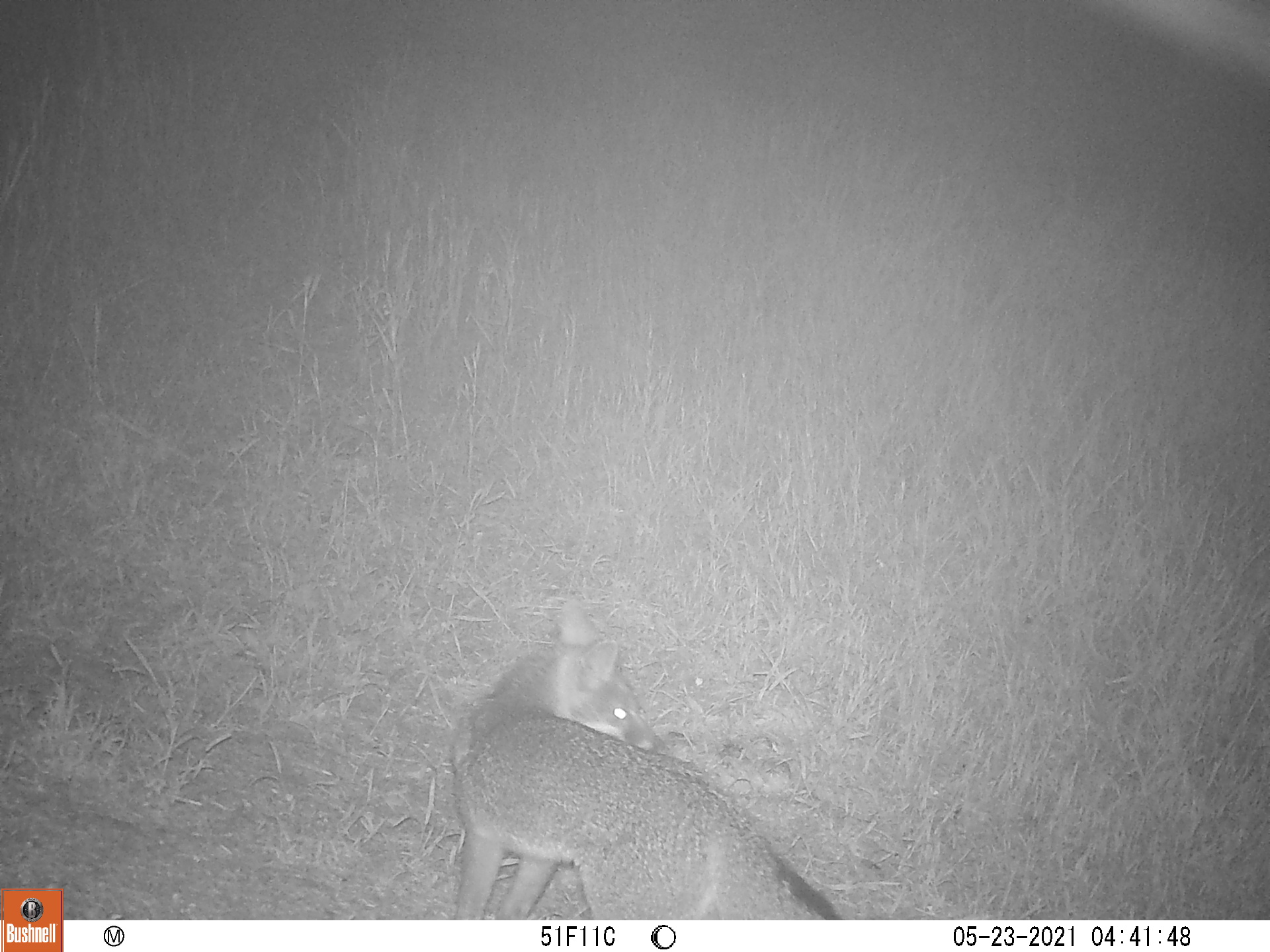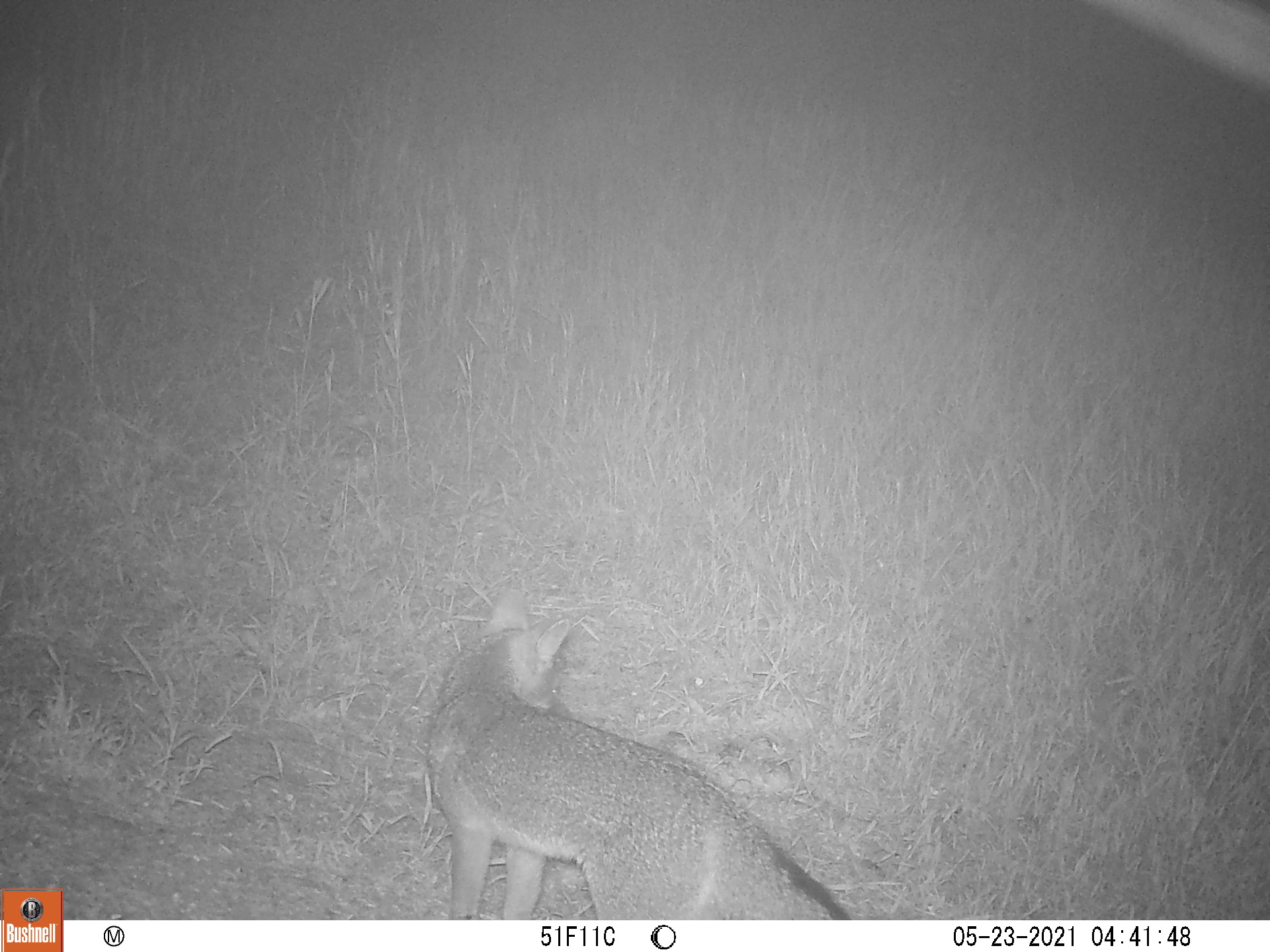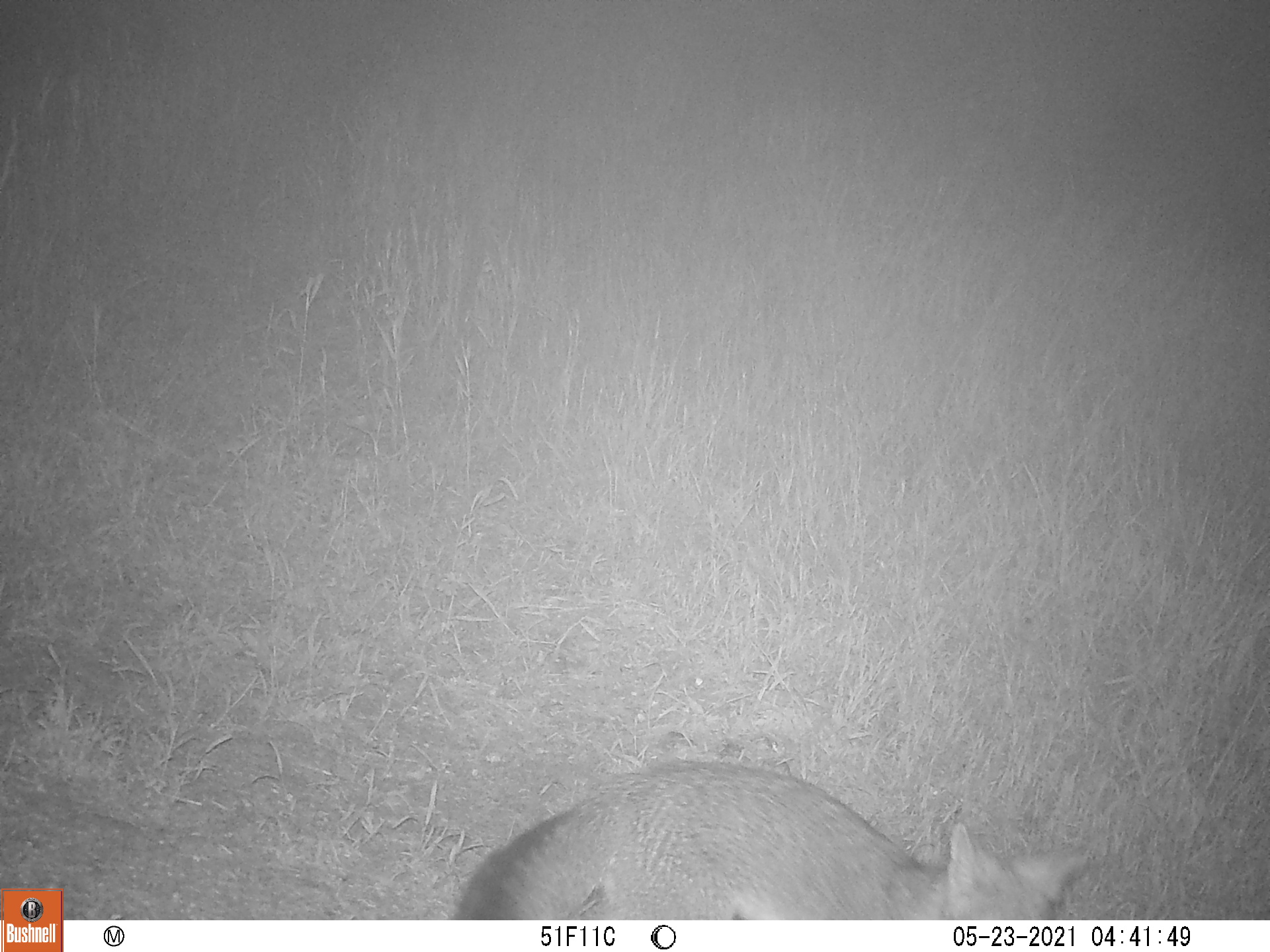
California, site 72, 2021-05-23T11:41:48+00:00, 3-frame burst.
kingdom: Animalia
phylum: Chordata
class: Mammalia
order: Carnivora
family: Canidae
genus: Urocyon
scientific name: Urocyon cinereoargenteus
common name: gray fox